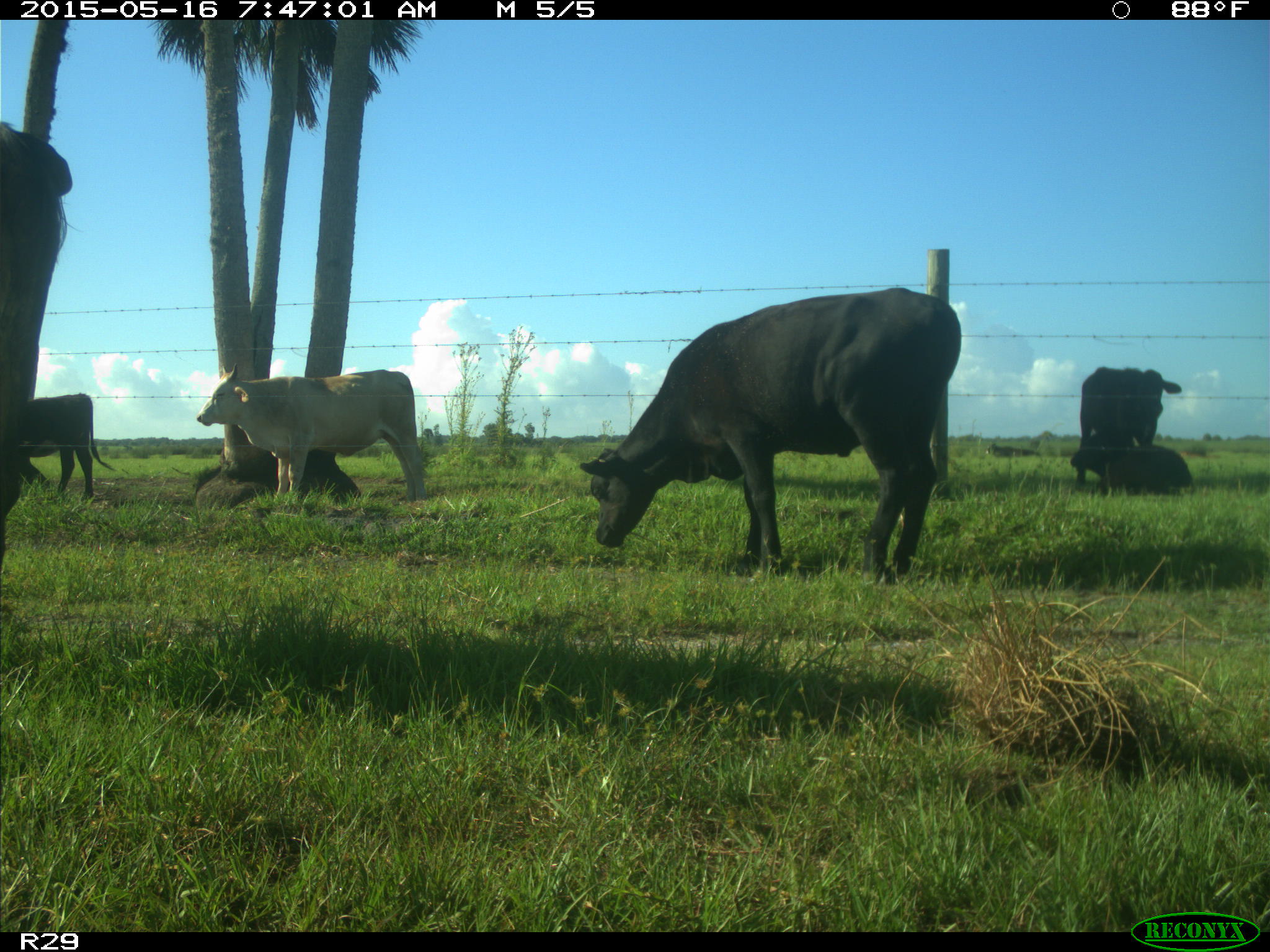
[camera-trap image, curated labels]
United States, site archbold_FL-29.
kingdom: Animalia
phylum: Chordata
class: Mammalia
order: Artiodactyla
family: Bovidae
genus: Bos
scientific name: Bos taurus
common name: domestic cow